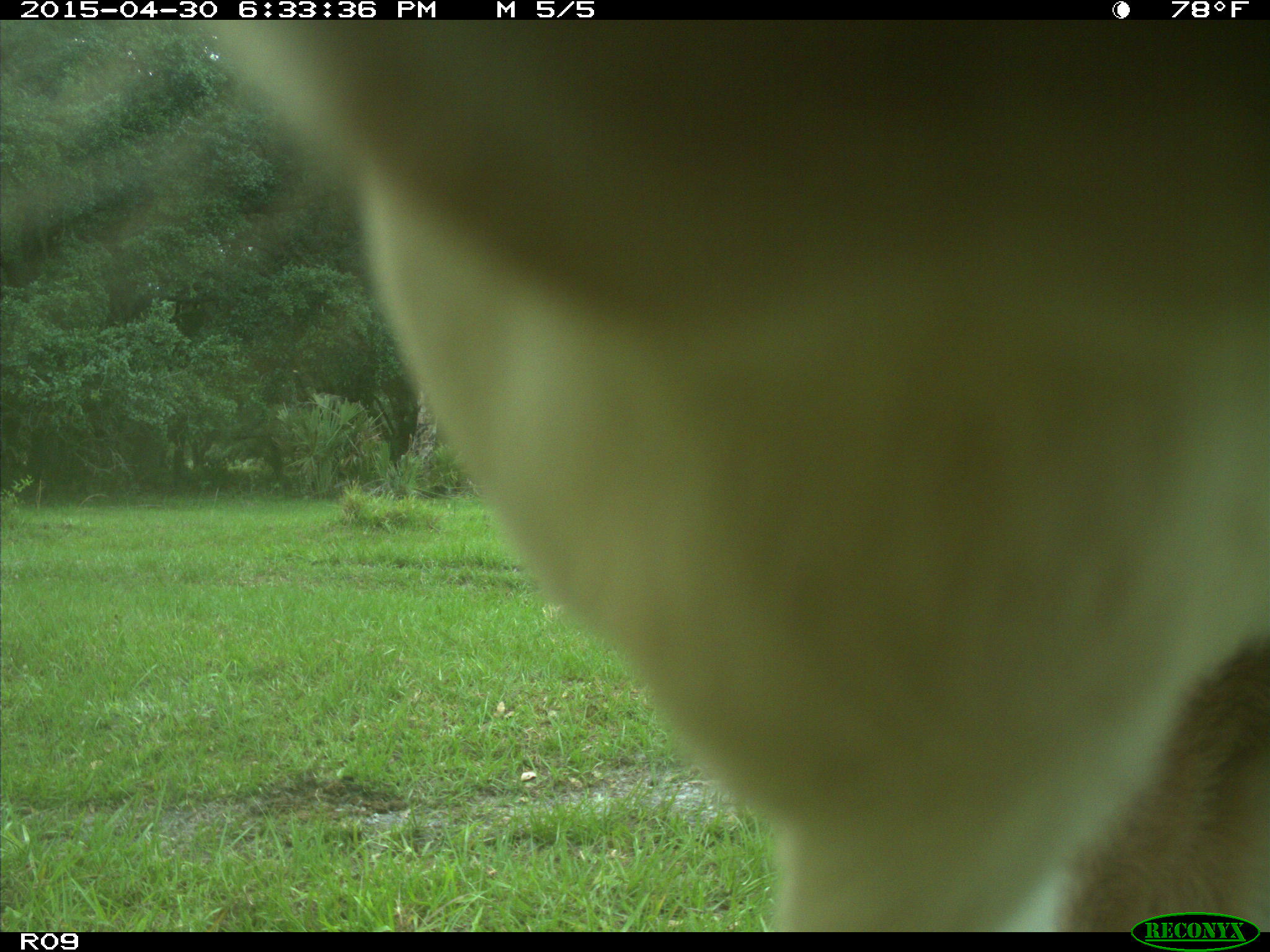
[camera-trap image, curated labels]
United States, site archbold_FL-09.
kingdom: Animalia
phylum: Chordata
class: Mammalia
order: Artiodactyla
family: Bovidae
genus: Bos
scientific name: Bos taurus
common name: domestic cow